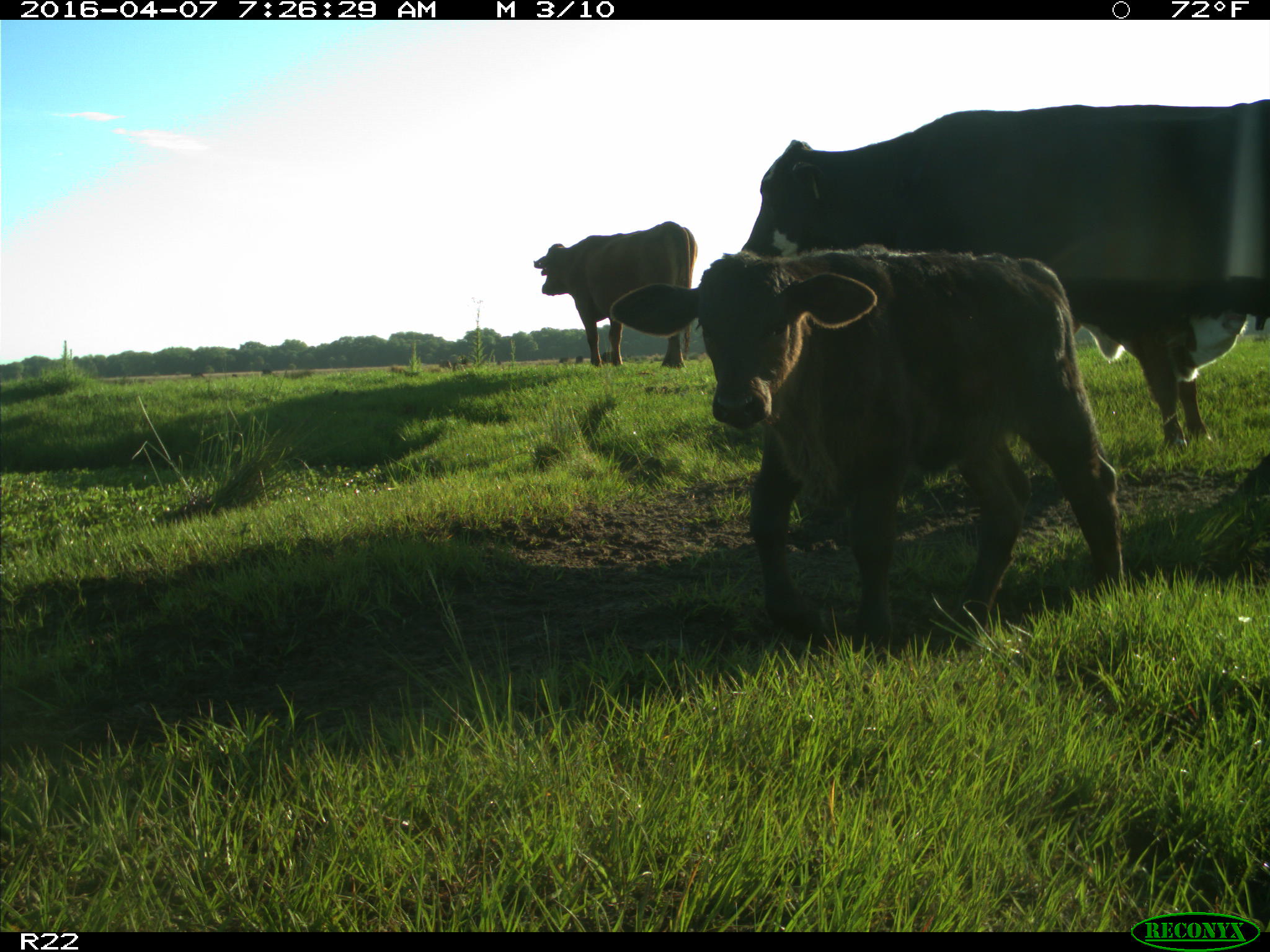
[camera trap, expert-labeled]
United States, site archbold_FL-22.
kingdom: Animalia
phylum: Chordata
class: Mammalia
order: Artiodactyla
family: Bovidae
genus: Bos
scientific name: Bos taurus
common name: domestic cow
Bos taurus (domestic cow).